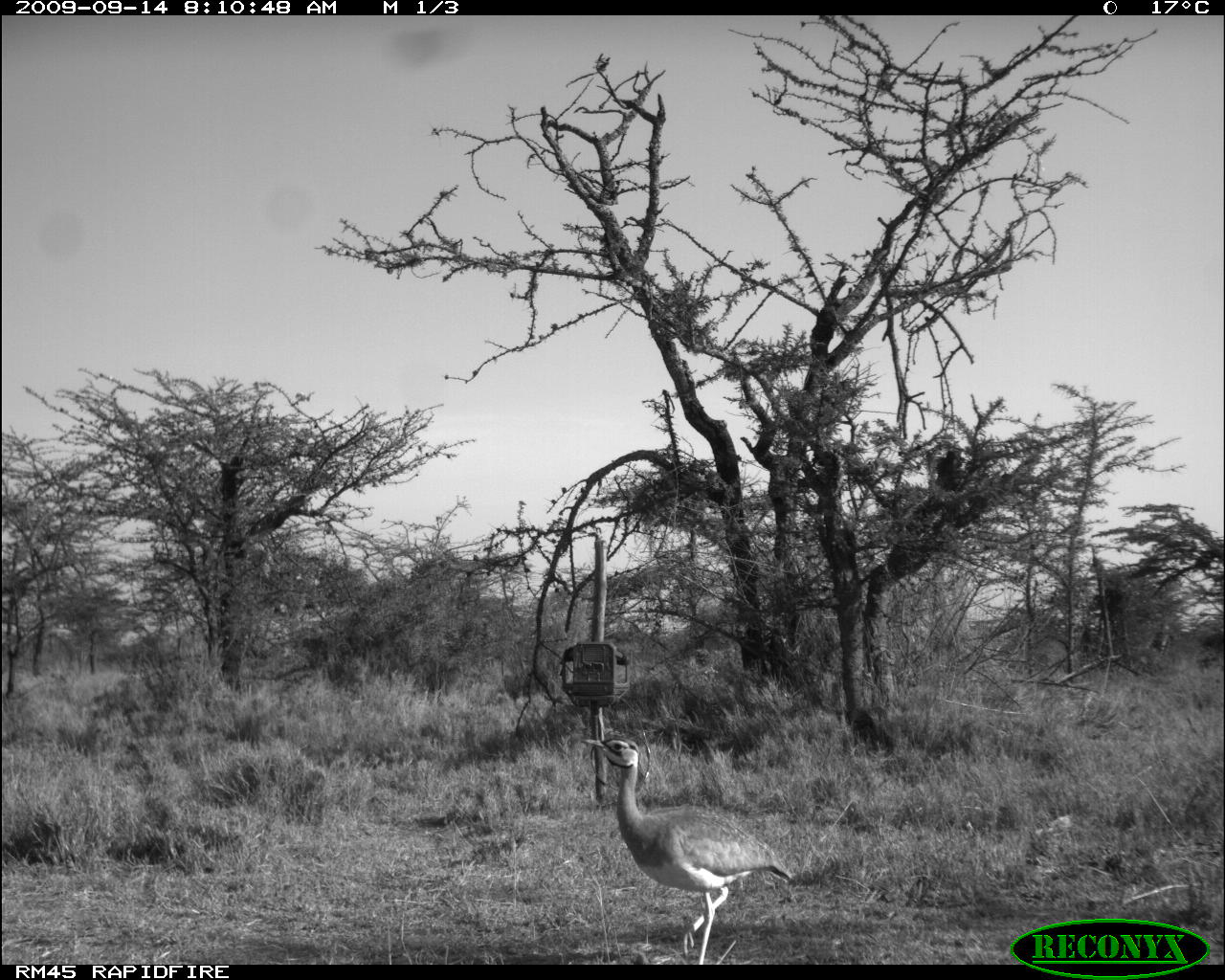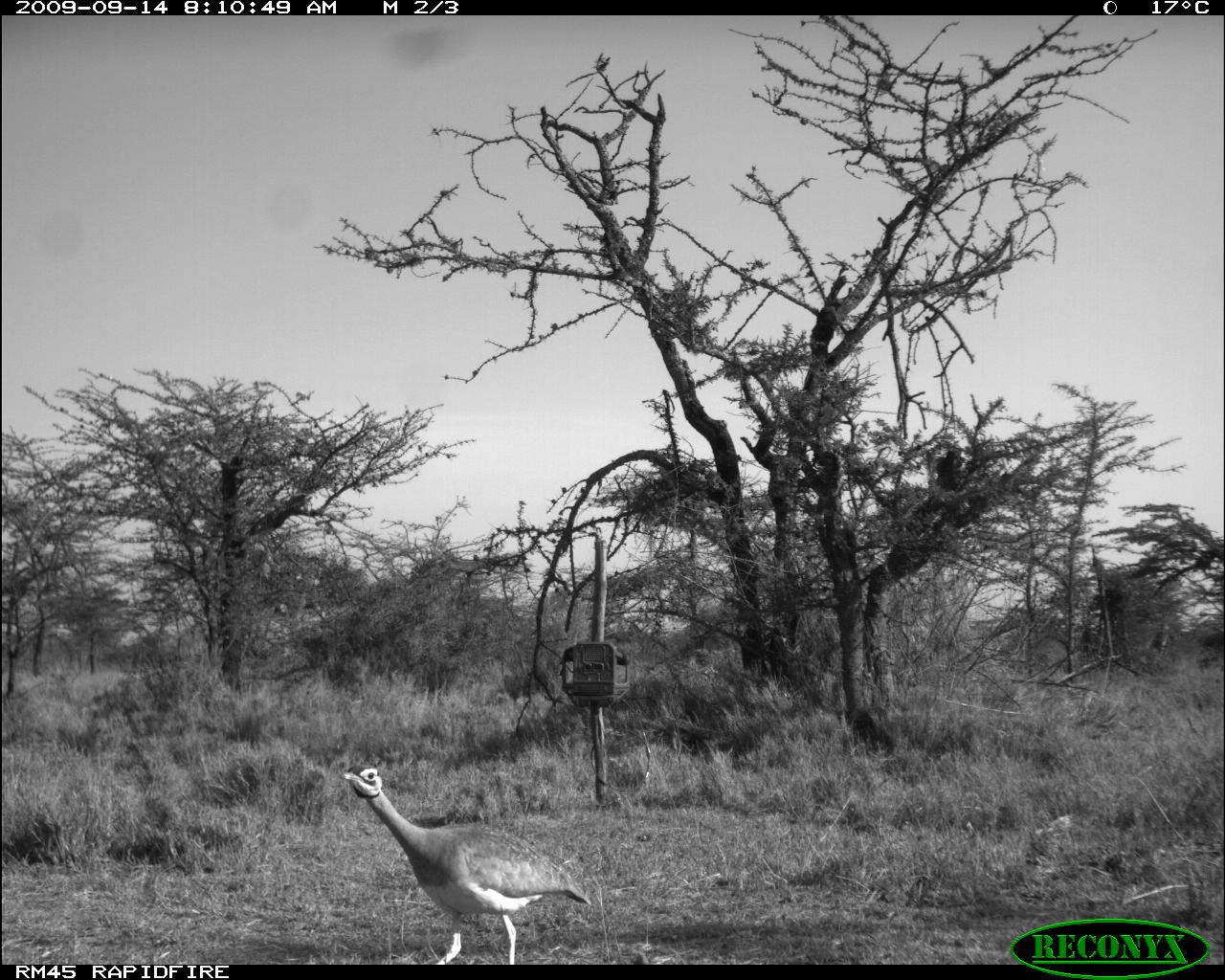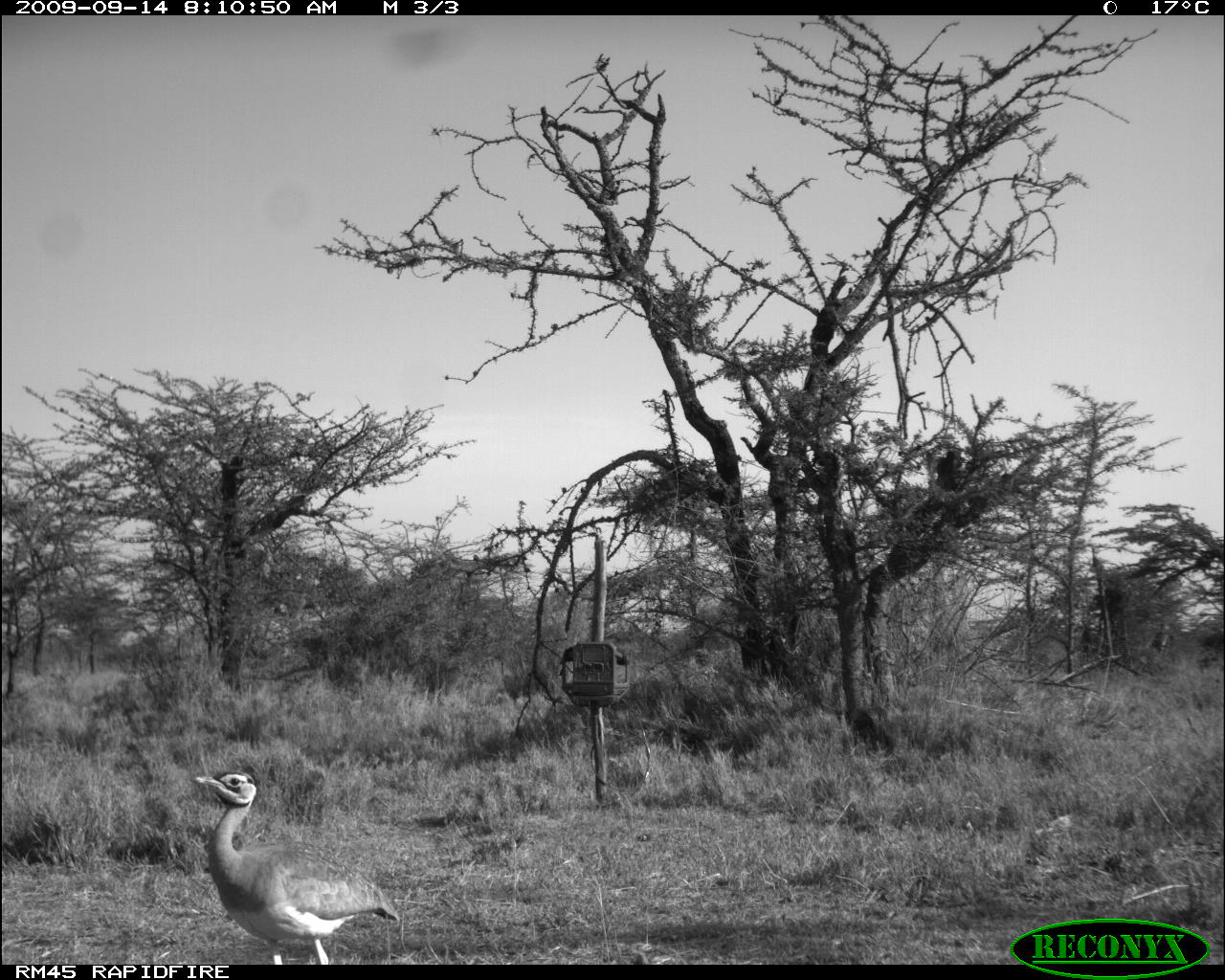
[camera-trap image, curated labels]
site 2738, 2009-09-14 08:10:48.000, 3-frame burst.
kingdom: Animalia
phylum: Chordata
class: Aves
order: Otidiformes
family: Otididae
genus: Eupodotis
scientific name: Eupodotis senegalensis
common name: white-bellied bustard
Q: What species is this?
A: Eupodotis senegalensis (white-bellied bustard).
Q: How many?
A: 1.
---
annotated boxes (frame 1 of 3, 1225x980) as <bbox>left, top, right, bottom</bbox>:
eupodotis senegalensis: <bbox>584, 736, 790, 964</bbox>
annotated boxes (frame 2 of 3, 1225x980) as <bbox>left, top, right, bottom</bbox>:
eupodotis senegalensis: <bbox>342, 763, 588, 966</bbox>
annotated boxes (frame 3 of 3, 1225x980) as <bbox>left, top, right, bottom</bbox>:
eupodotis senegalensis: <bbox>191, 768, 398, 965</bbox>